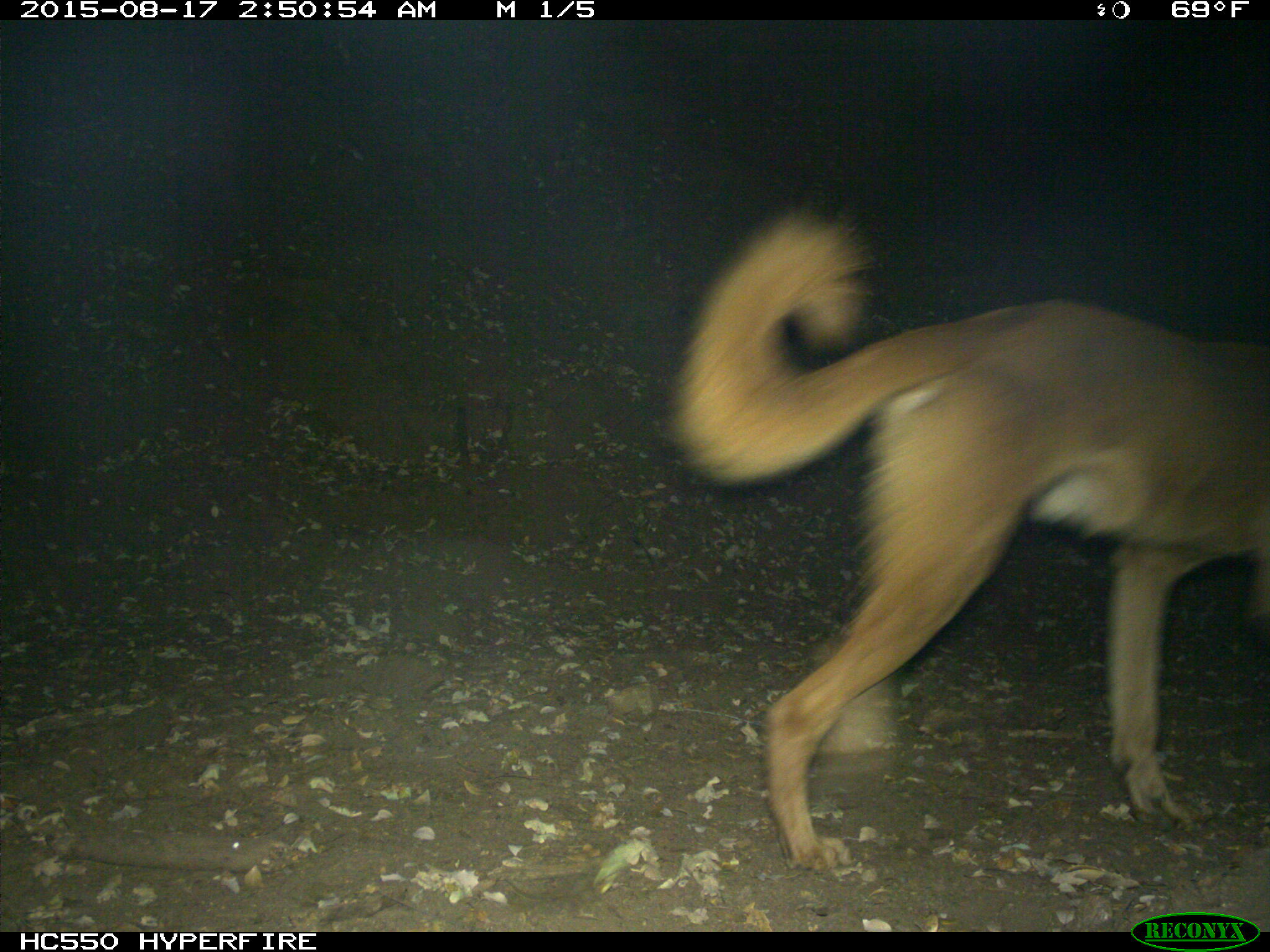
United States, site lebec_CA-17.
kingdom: Animalia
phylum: Chordata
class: Mammalia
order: Carnivora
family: Canidae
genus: Canis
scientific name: Canis familiaris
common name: domestic dog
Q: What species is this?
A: Canis familiaris (domestic dog).